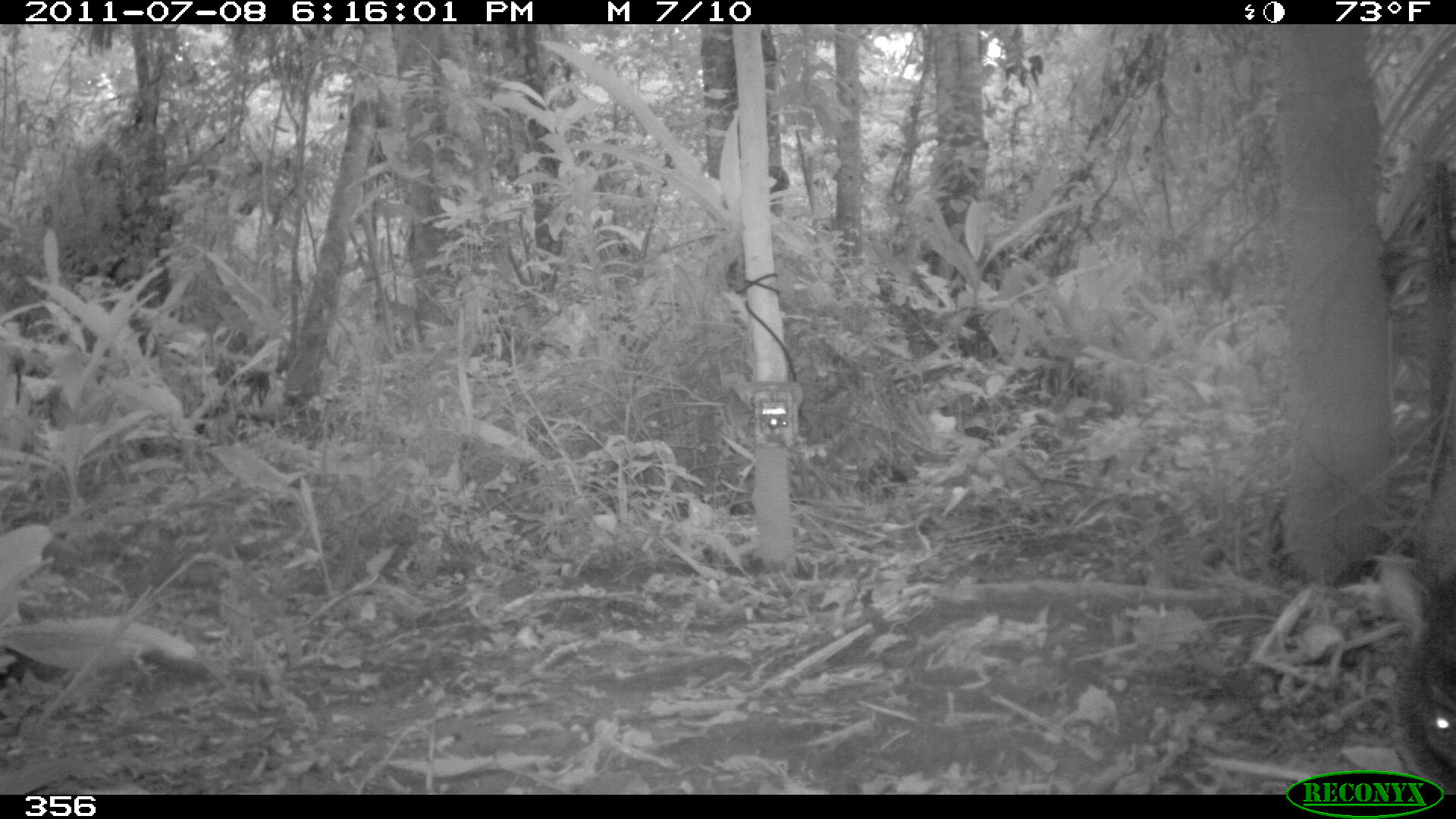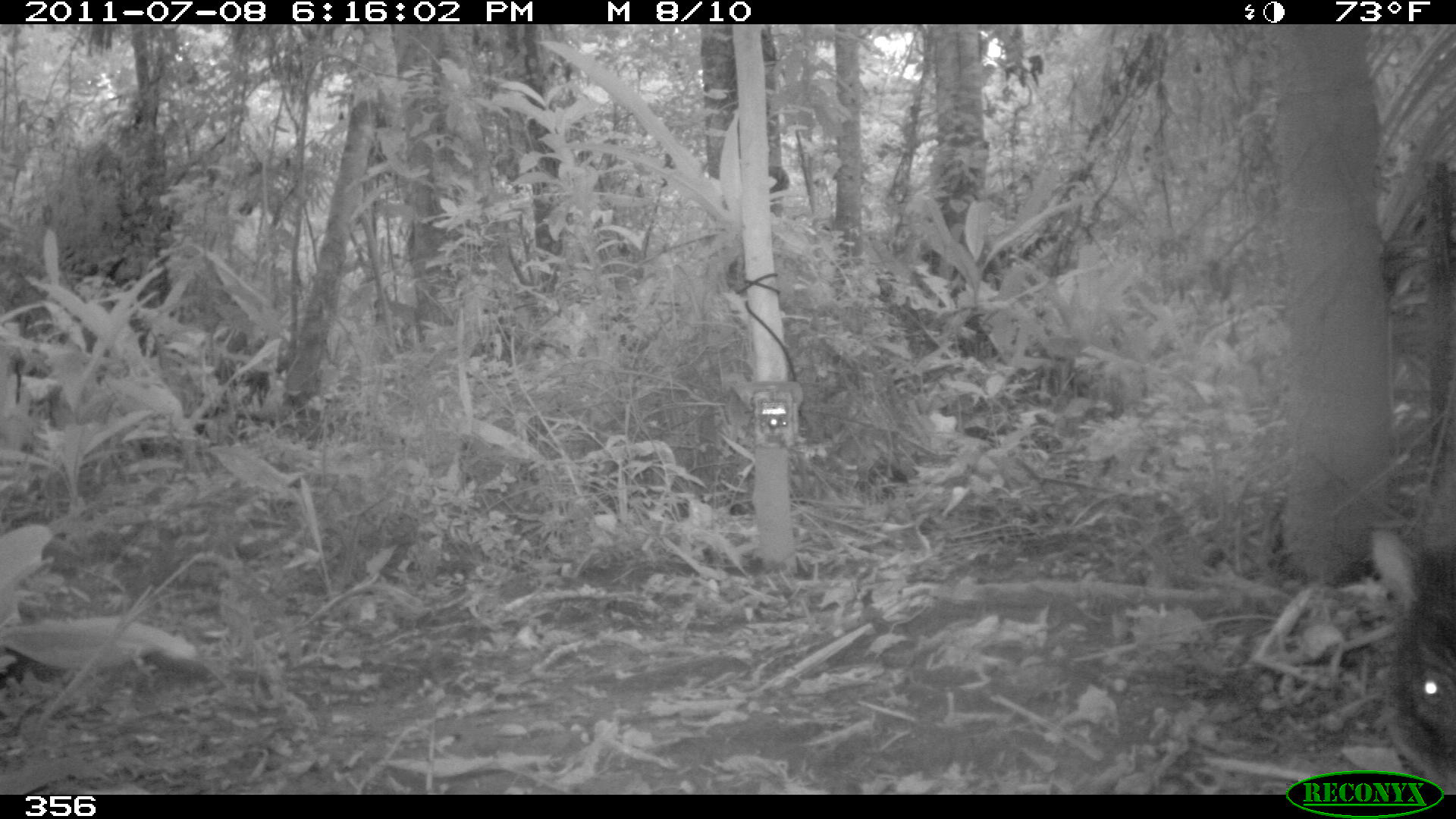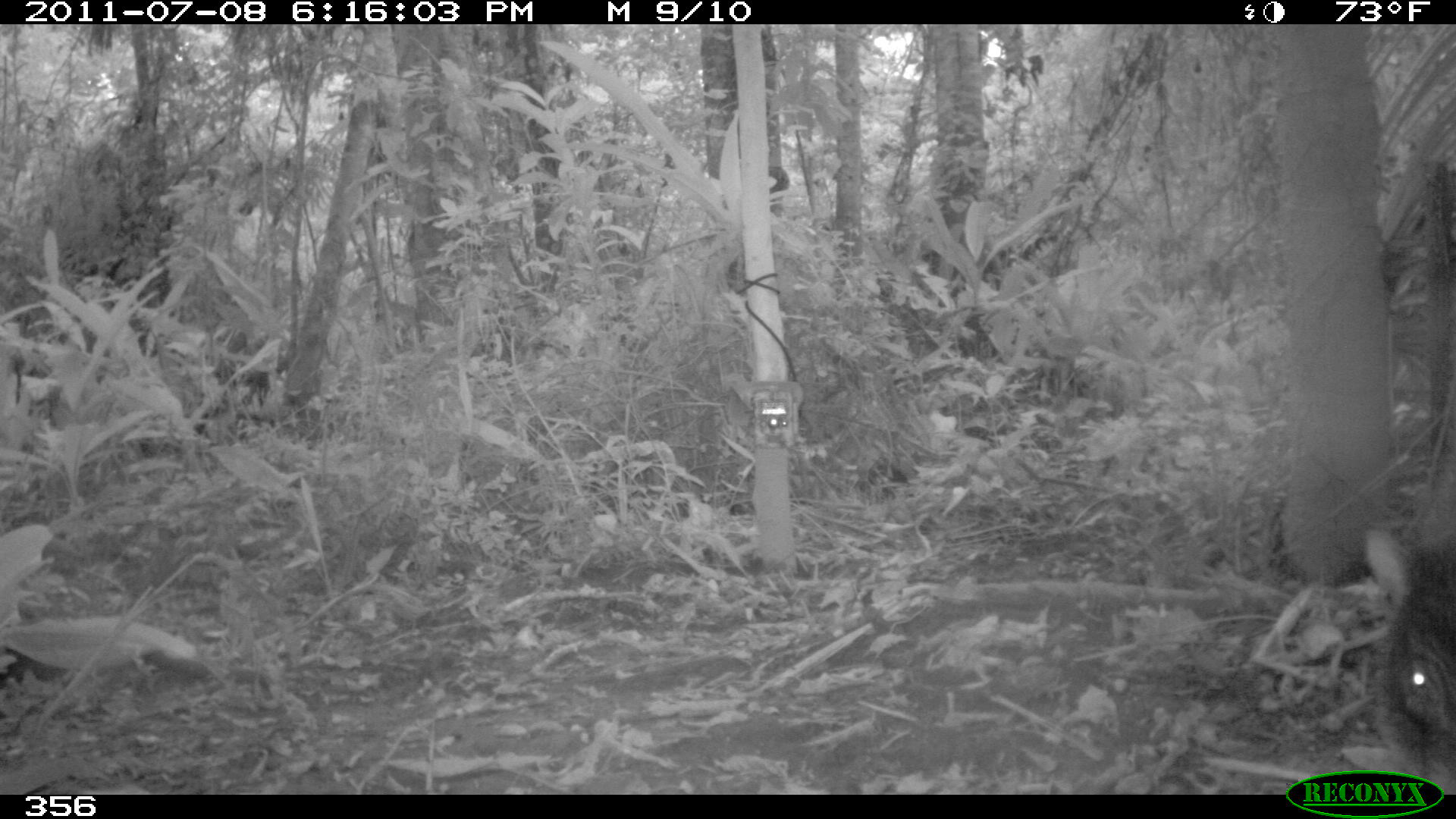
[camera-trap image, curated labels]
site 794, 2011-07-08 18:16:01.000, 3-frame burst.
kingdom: Animalia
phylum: Chordata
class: Mammalia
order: Artiodactyla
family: Tayassuidae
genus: Tayassu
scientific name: Tayassu pecari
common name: white-lipped peccary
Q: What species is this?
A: Tayassu pecari (white-lipped peccary).